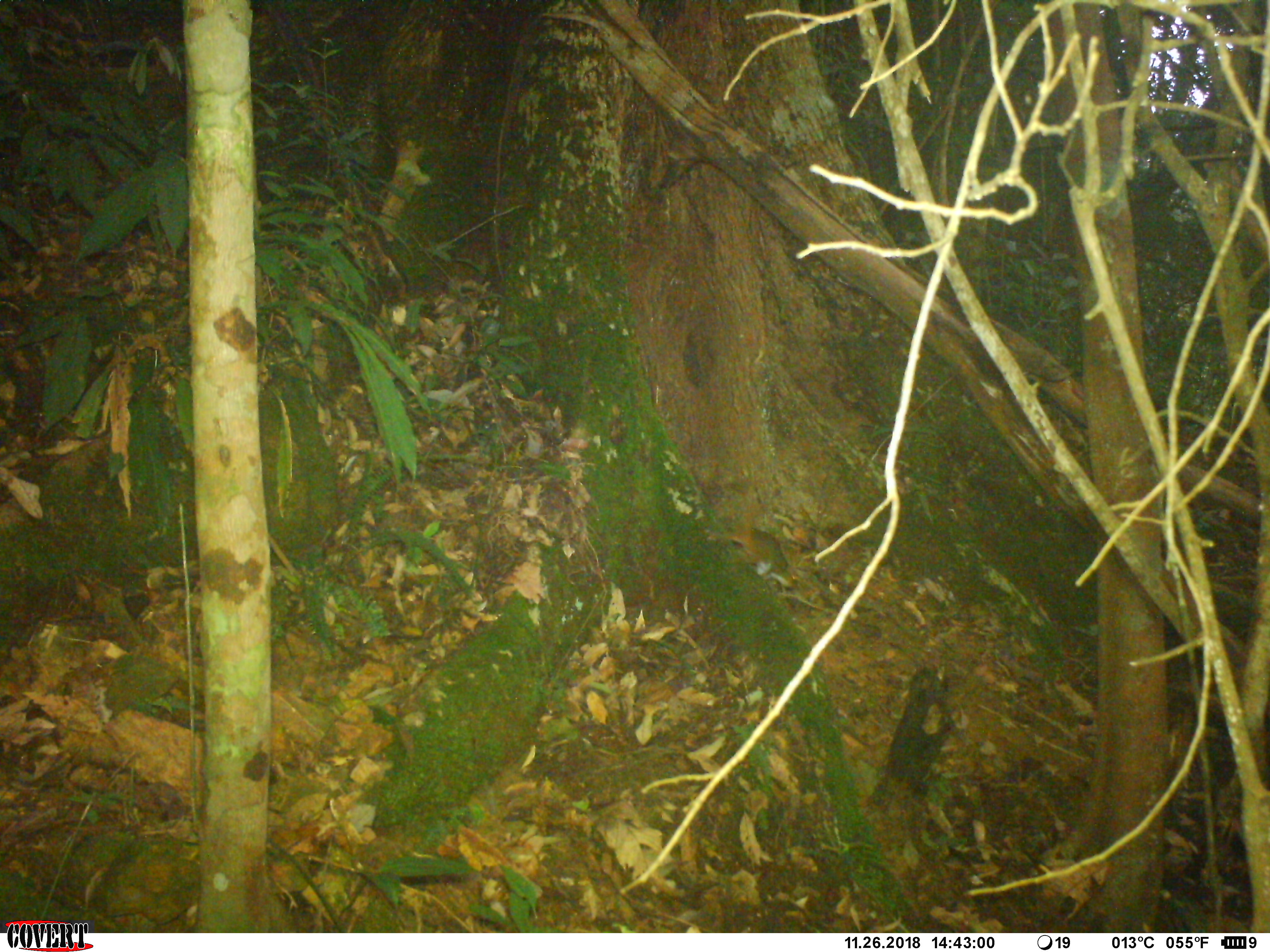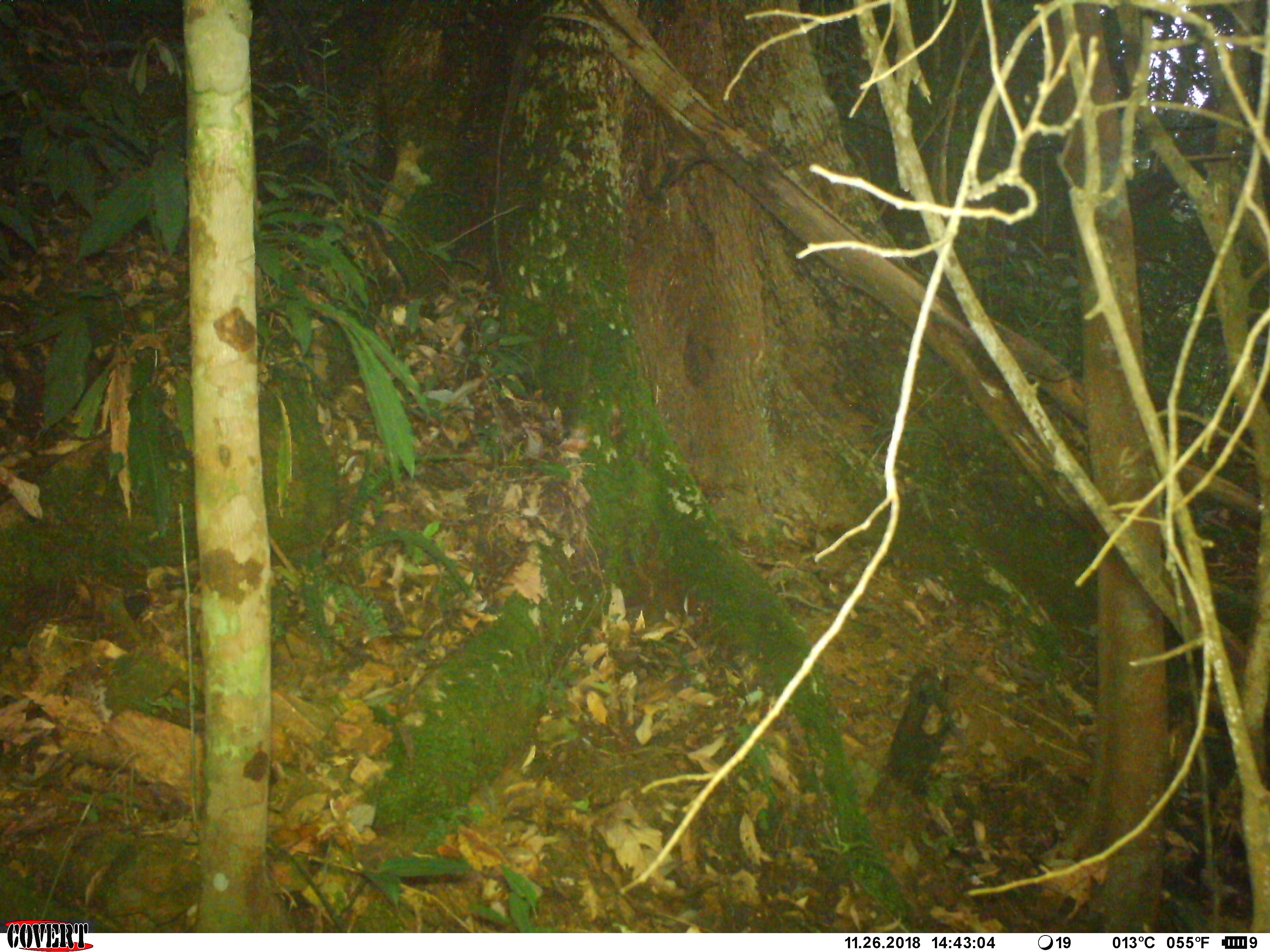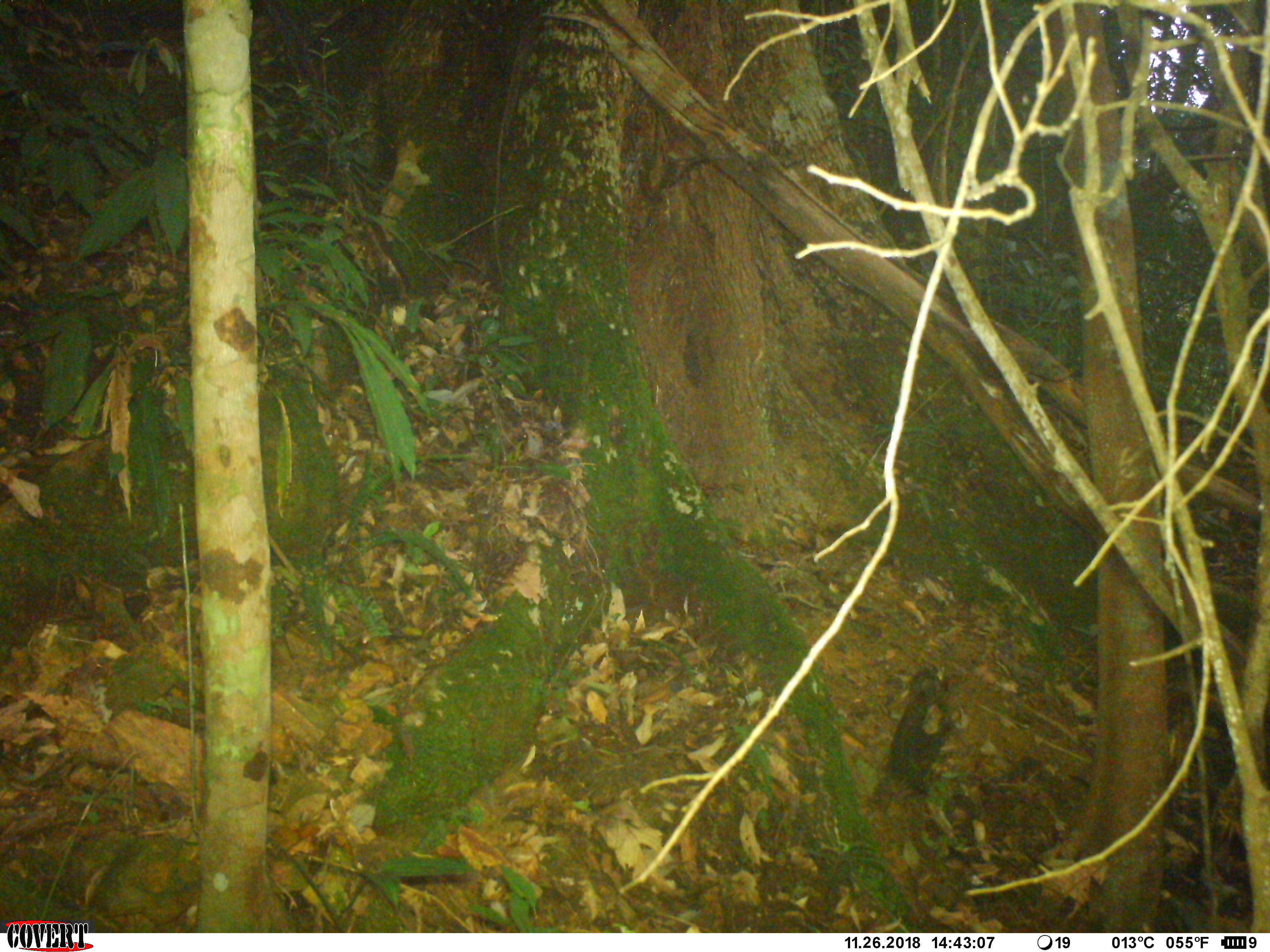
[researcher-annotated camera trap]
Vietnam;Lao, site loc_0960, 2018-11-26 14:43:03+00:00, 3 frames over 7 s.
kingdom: Animalia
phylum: Chordata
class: Mammalia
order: Rodentia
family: Sciuridae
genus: Dremomys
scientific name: Dremomys rufigenis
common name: red-cheeked squirrel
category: red cheeked squirrel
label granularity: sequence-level